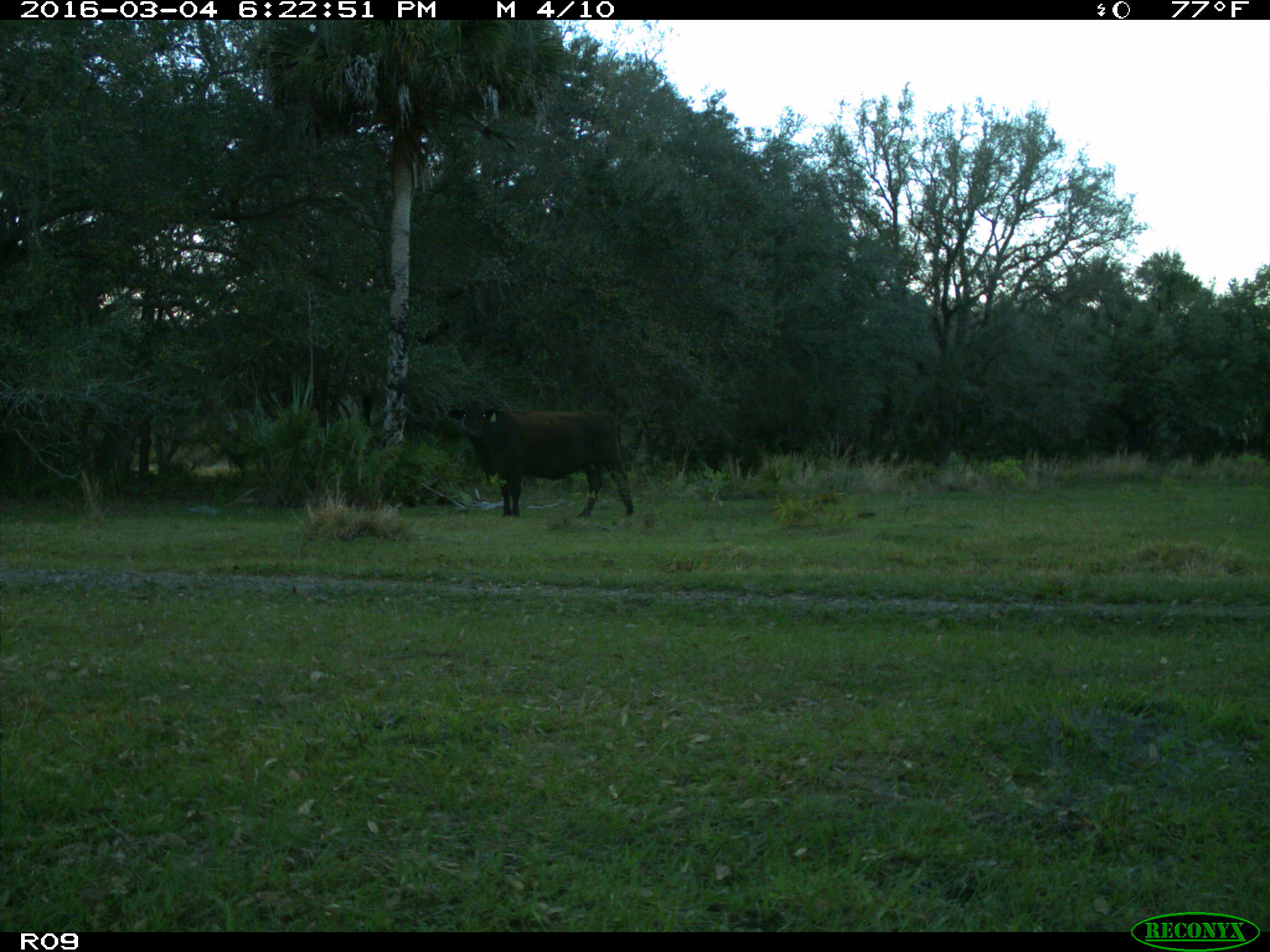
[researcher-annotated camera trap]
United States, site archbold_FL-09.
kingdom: Animalia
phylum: Chordata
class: Mammalia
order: Artiodactyla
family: Bovidae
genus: Bos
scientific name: Bos taurus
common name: domestic cow